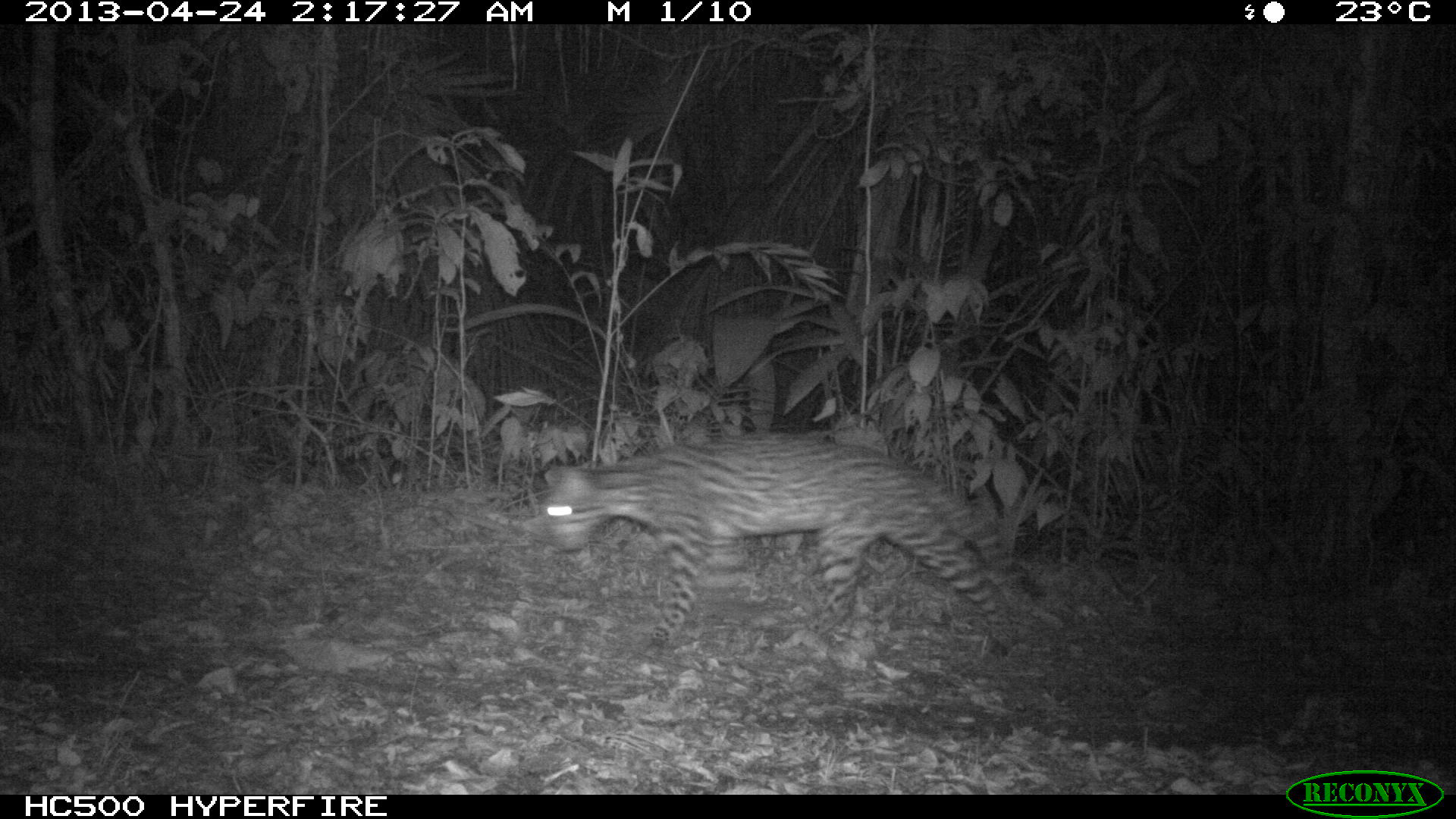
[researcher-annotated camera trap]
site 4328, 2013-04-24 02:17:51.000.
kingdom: Animalia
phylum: Chordata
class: Mammalia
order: Carnivora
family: Felidae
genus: Leopardus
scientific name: Leopardus pardalis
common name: ocelot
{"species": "Leopardus pardalis (ocelot)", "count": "1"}